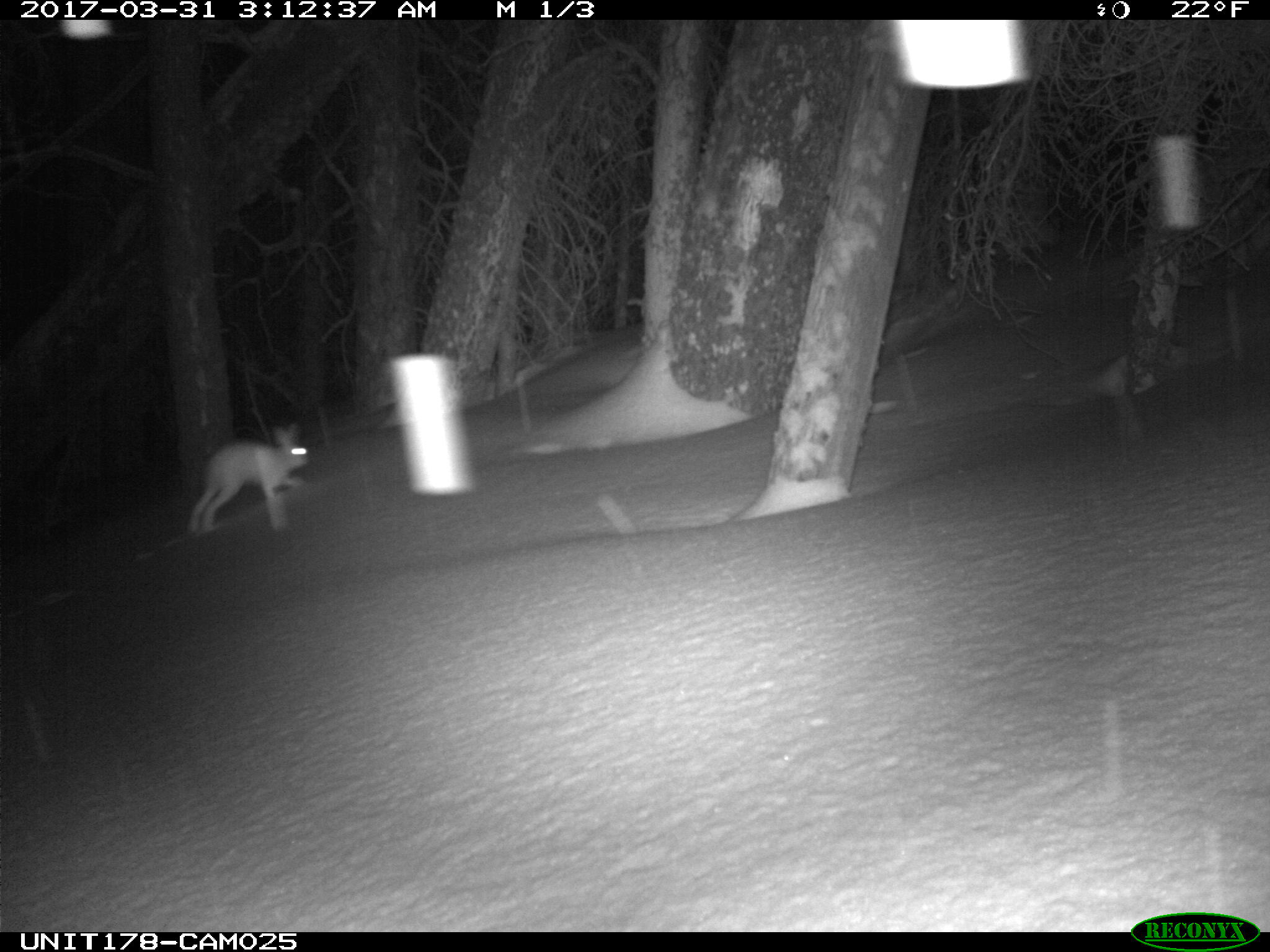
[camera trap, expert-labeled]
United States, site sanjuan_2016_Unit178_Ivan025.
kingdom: Animalia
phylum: Chordata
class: Mammalia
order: Lagomorpha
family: Leporidae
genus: Lepus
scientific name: Lepus americanus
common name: snowshoe hare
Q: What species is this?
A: Lepus americanus (snowshoe hare).